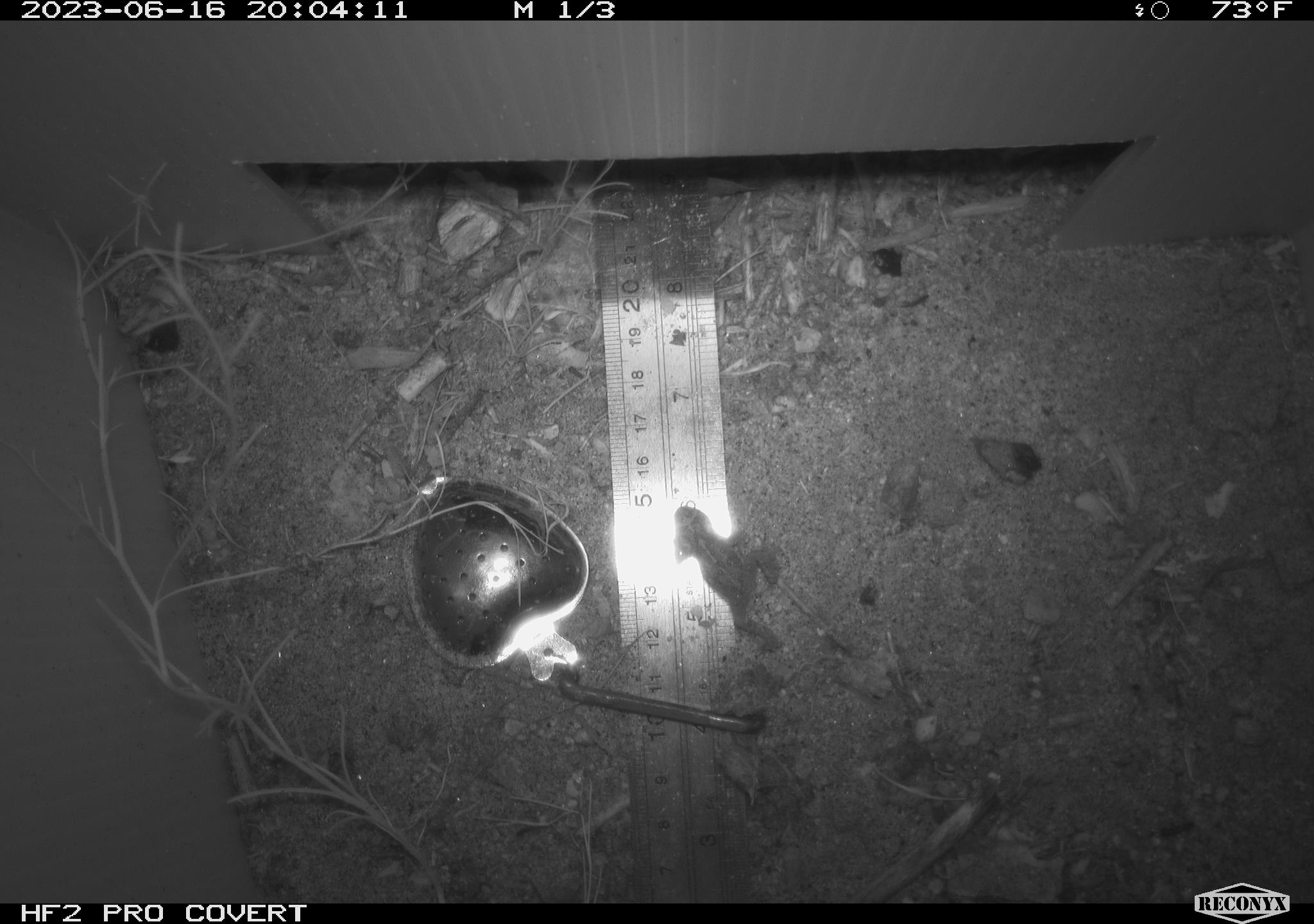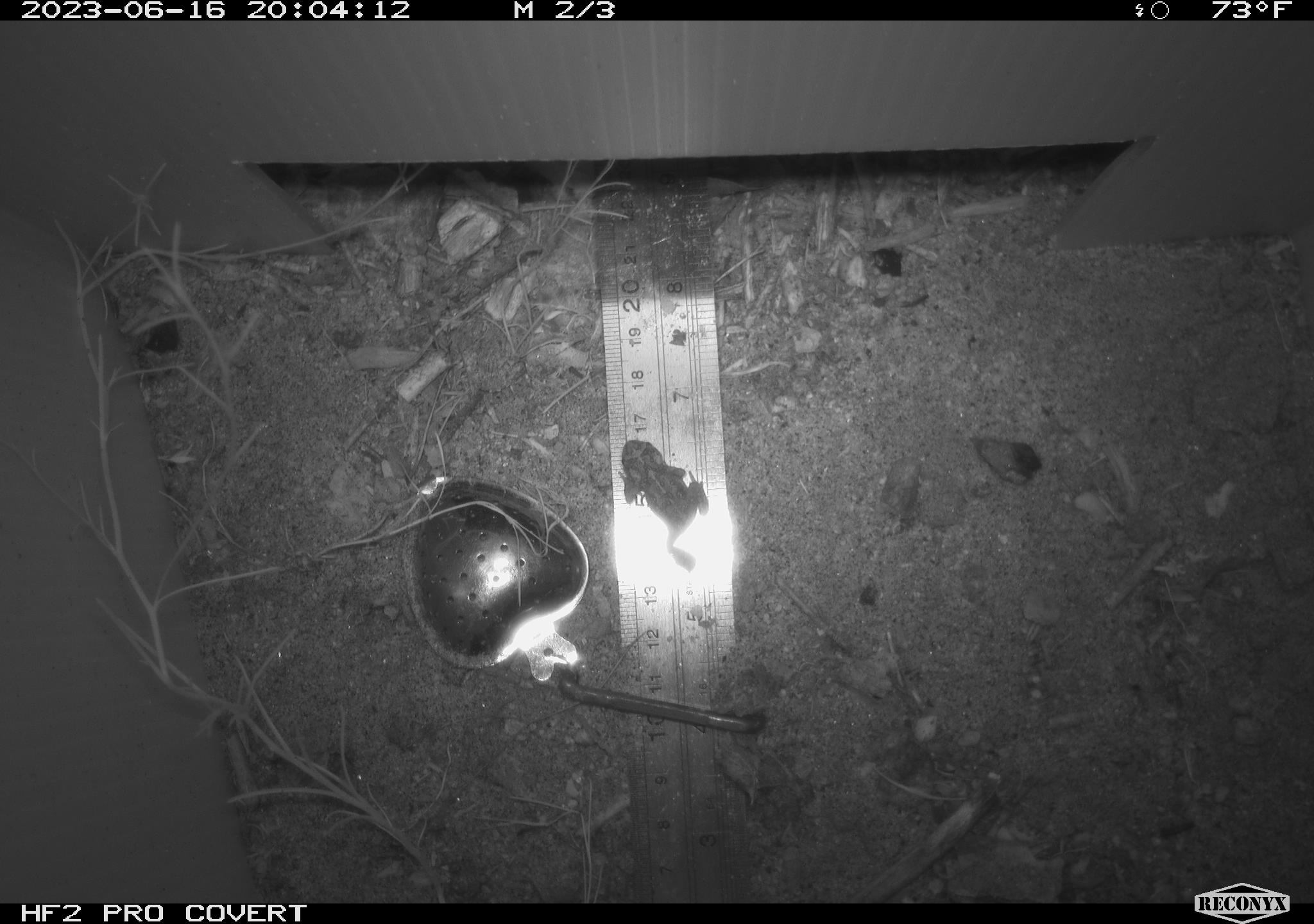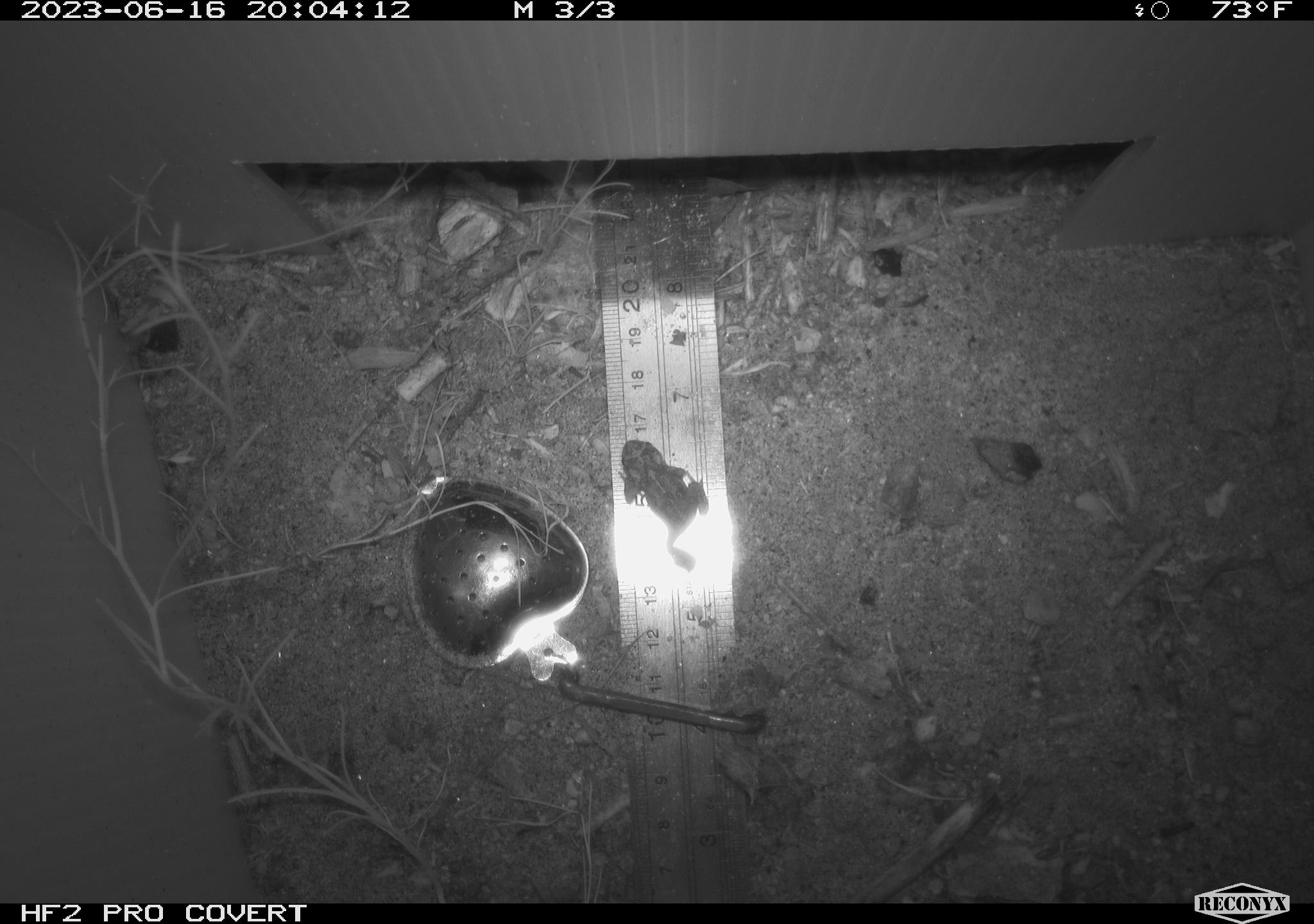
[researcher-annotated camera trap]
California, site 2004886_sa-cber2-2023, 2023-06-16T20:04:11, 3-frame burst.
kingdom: Animalia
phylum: Chordata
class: Amphibia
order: Anura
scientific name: Anura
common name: frogs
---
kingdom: Animalia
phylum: Chordata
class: Amphibia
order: Anura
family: Bufonidae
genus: Anaxyrus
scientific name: Anaxyrus boreas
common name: western toad